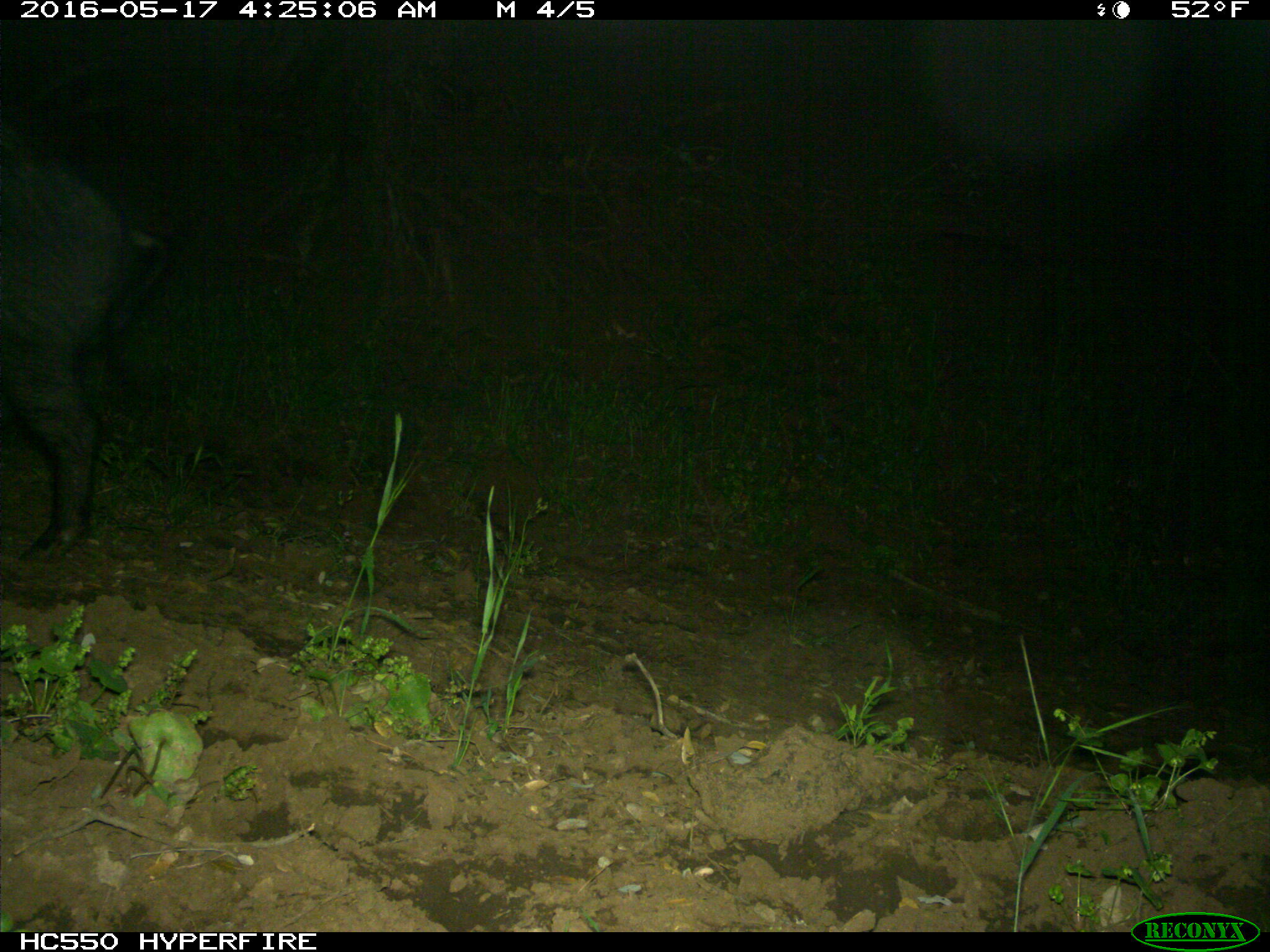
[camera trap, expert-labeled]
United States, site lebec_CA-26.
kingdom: Animalia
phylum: Chordata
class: Mammalia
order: Artiodactyla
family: Suidae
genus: Sus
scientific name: Sus scrofa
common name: wild boar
Sus scrofa (wild boar).